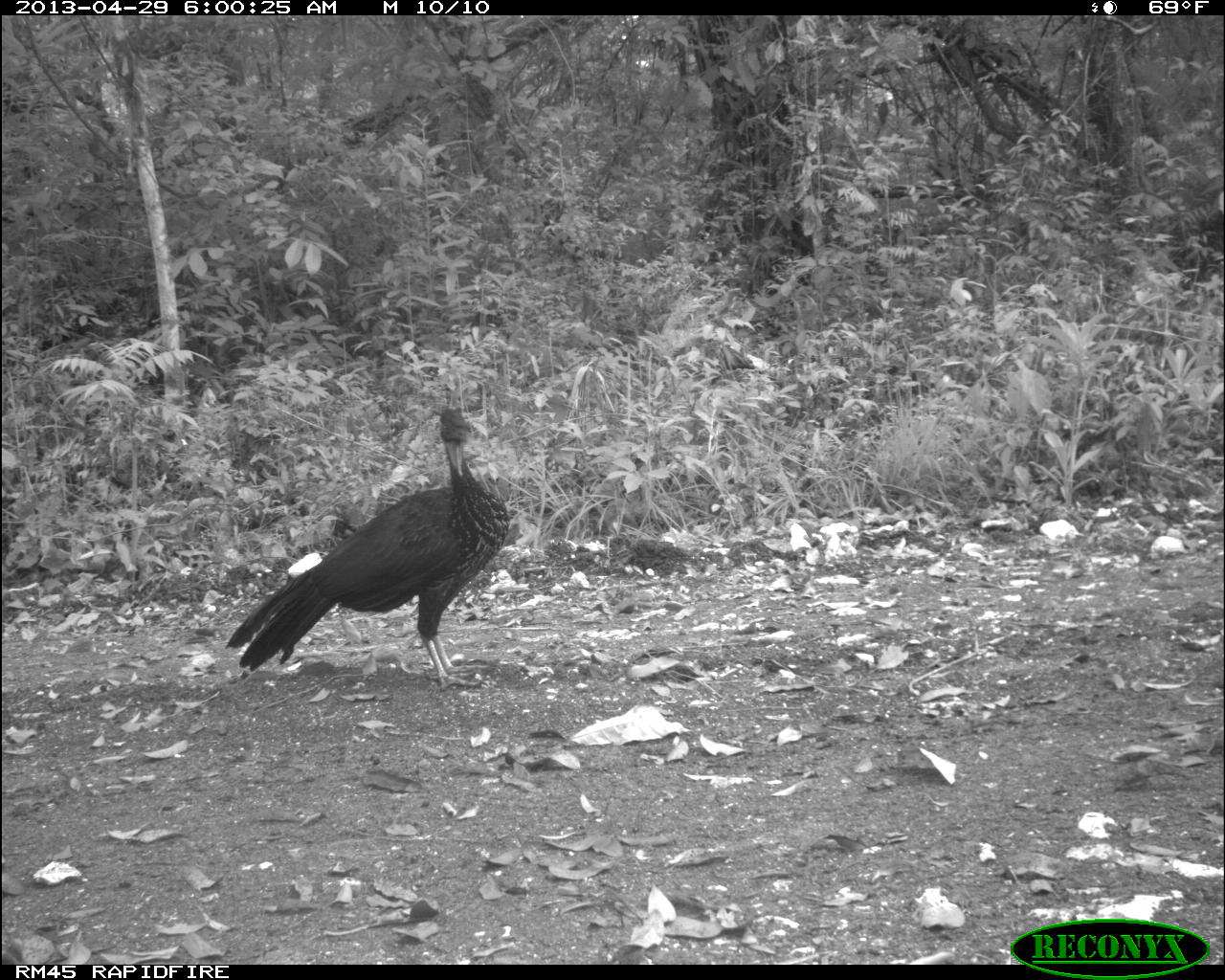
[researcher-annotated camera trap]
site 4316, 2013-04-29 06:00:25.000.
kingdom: Animalia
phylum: Chordata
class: Aves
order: Galliformes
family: Cracidae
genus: Penelope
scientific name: Penelope purpurascens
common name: crested guan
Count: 3.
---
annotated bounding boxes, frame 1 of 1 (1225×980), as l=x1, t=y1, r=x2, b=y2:
penelope purpurascens: l=223, t=405, r=510, b=694